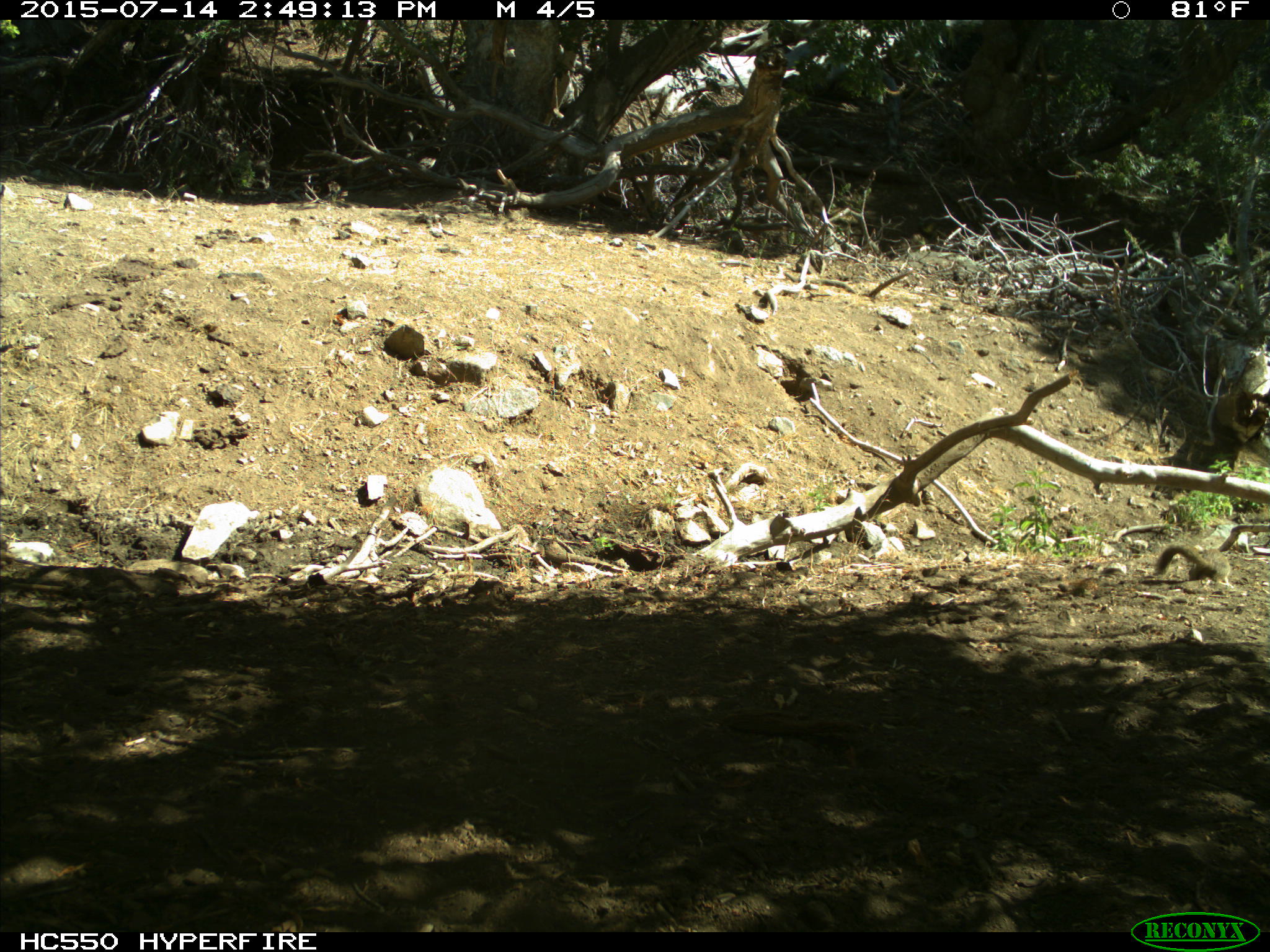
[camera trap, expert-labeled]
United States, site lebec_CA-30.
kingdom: Animalia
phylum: Chordata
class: Mammalia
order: Rodentia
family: Sciuridae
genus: Otospermophilus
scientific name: Otospermophilus beecheyi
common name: california ground squirrel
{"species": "Otospermophilus beecheyi (california ground squirrel)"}